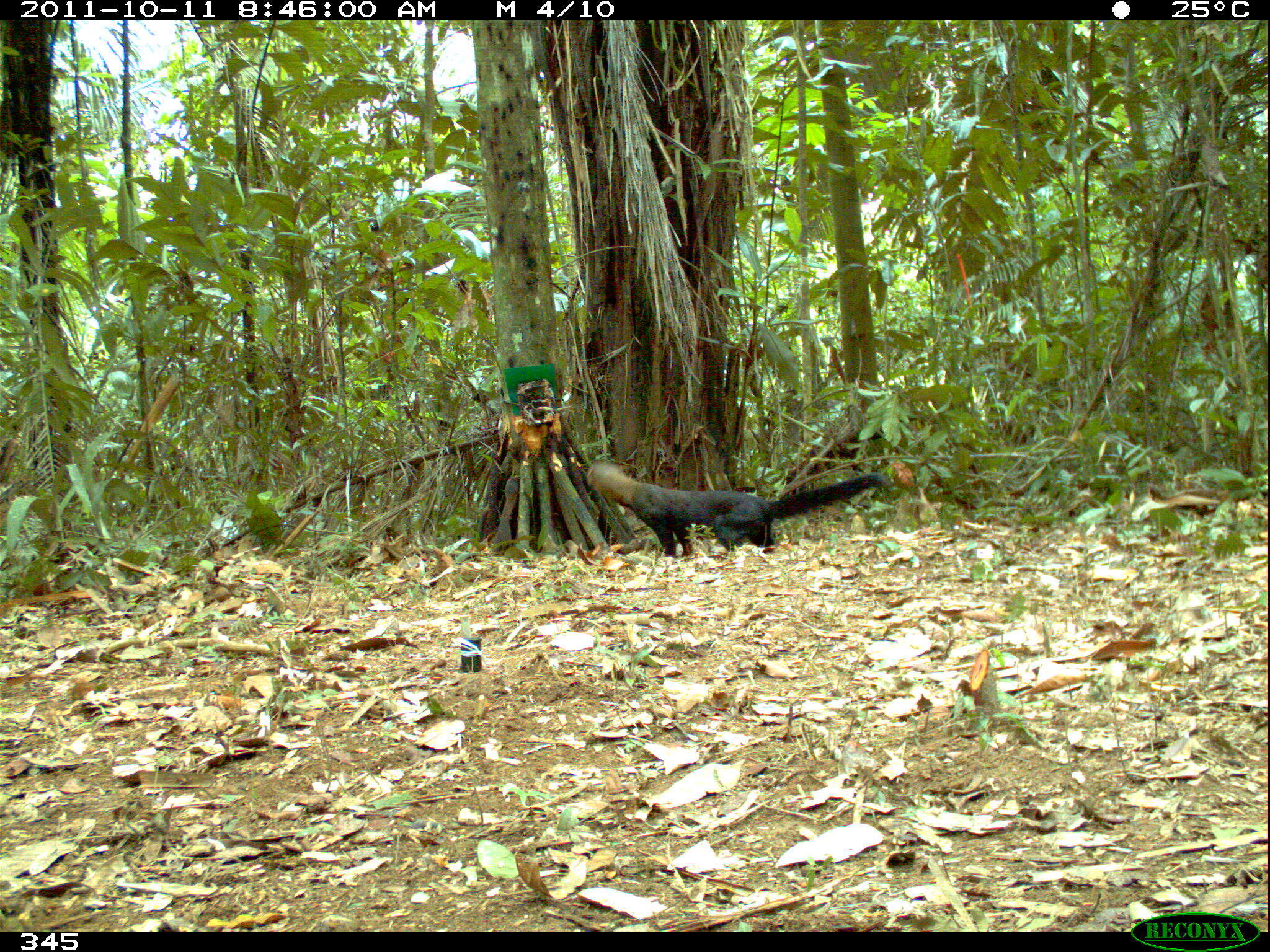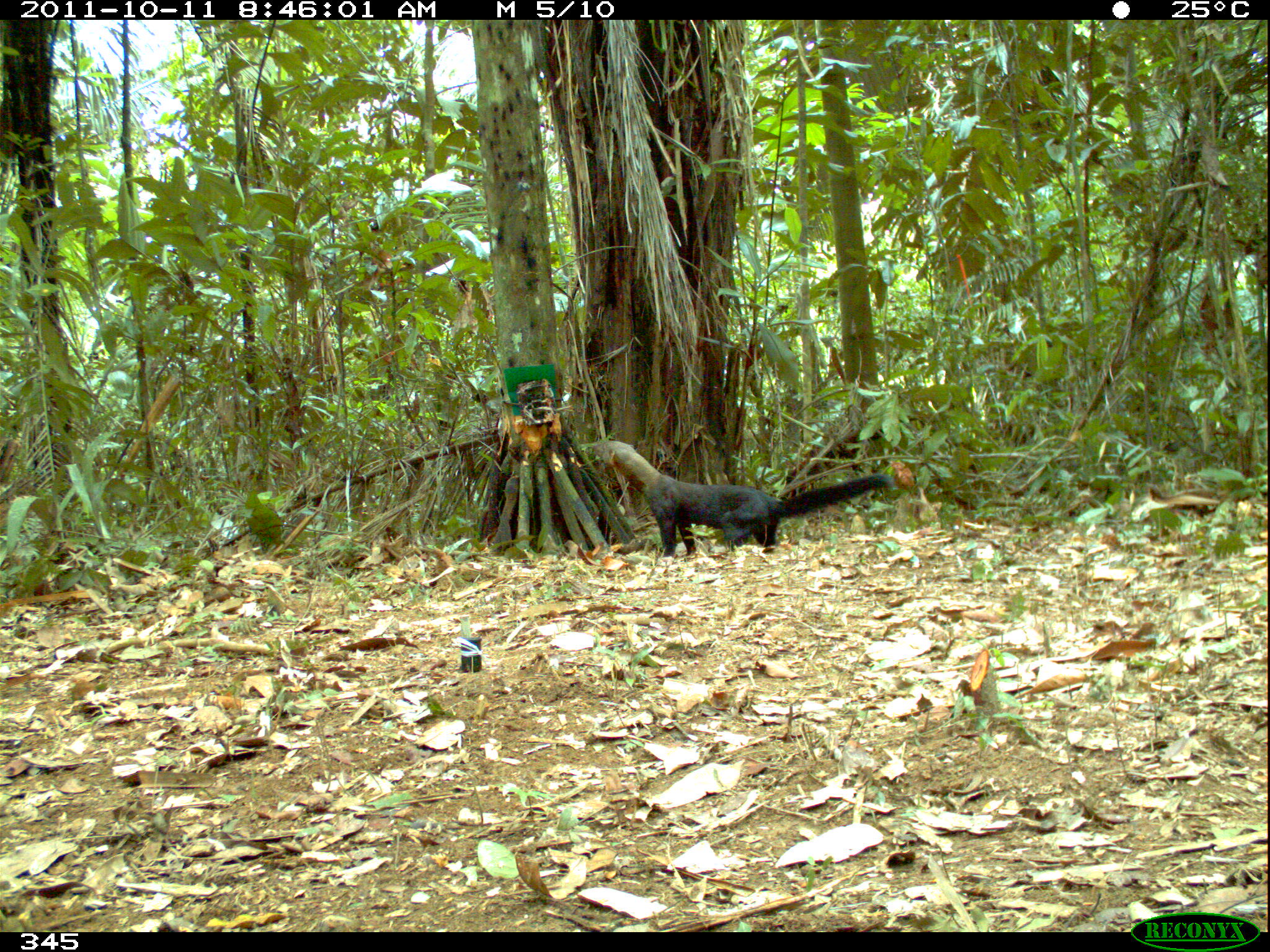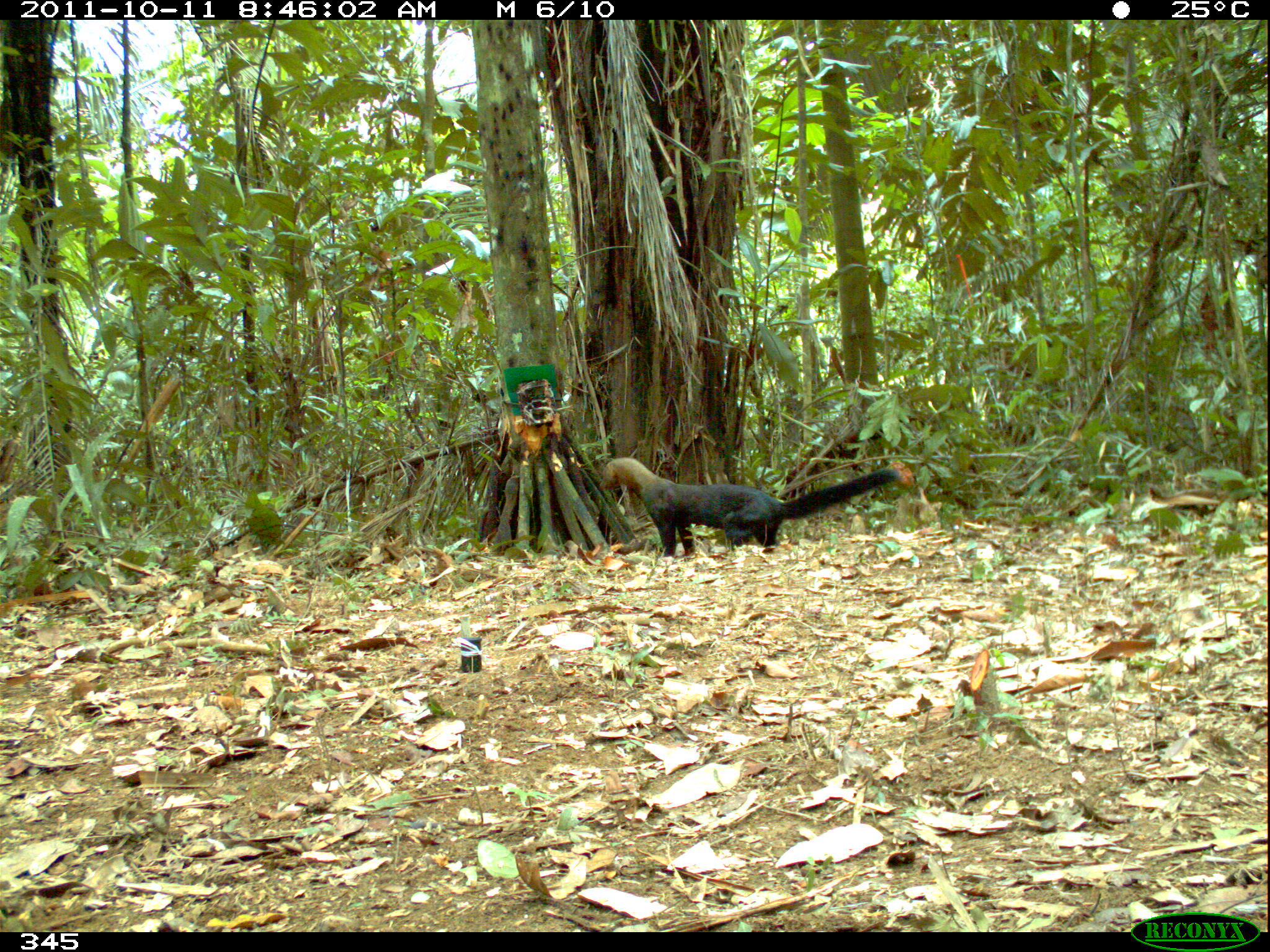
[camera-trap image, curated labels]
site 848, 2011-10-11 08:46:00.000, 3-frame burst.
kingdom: Animalia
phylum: Chordata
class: Mammalia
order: Carnivora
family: Mustelidae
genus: Eira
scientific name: Eira barbara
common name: tayra